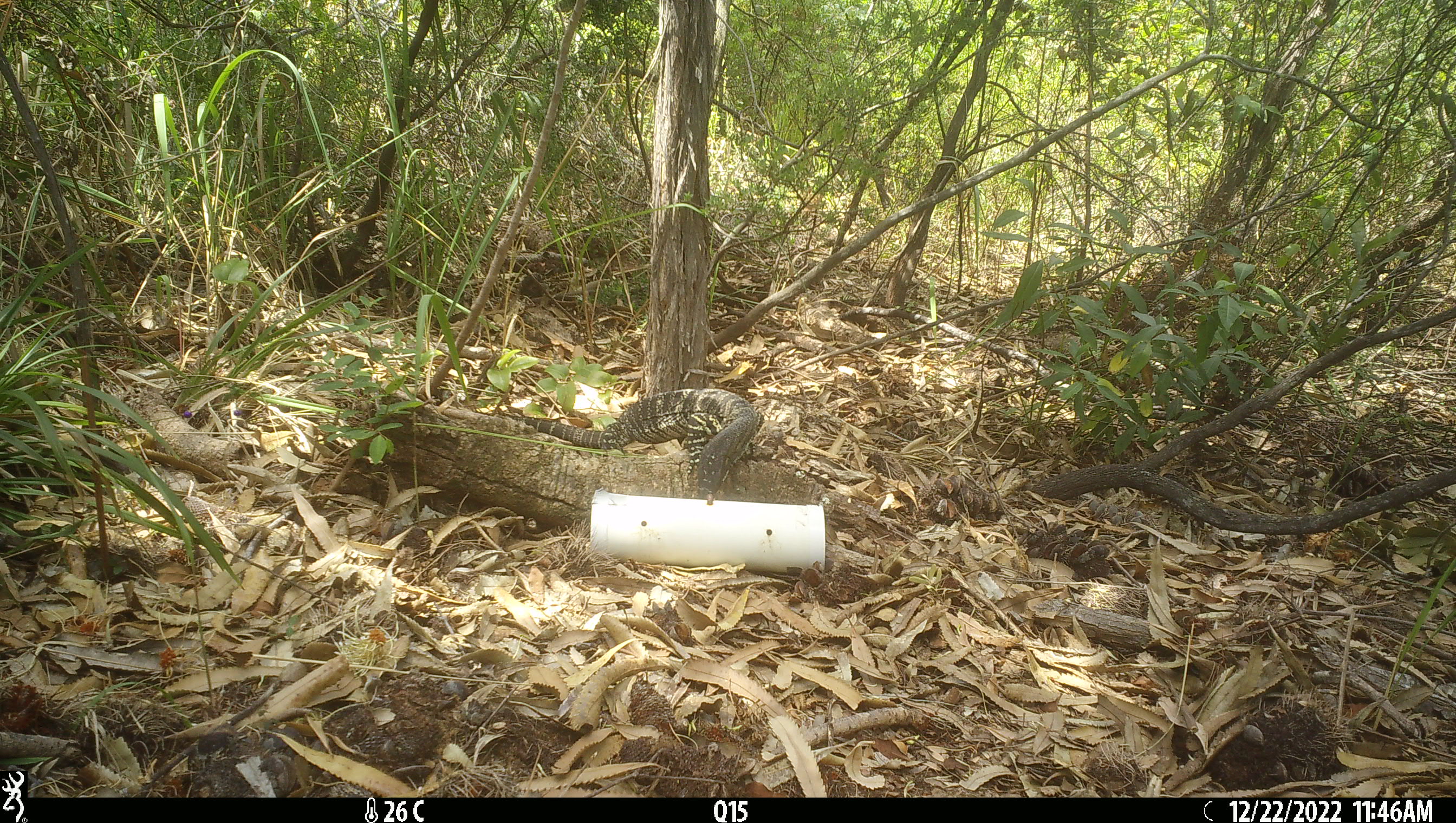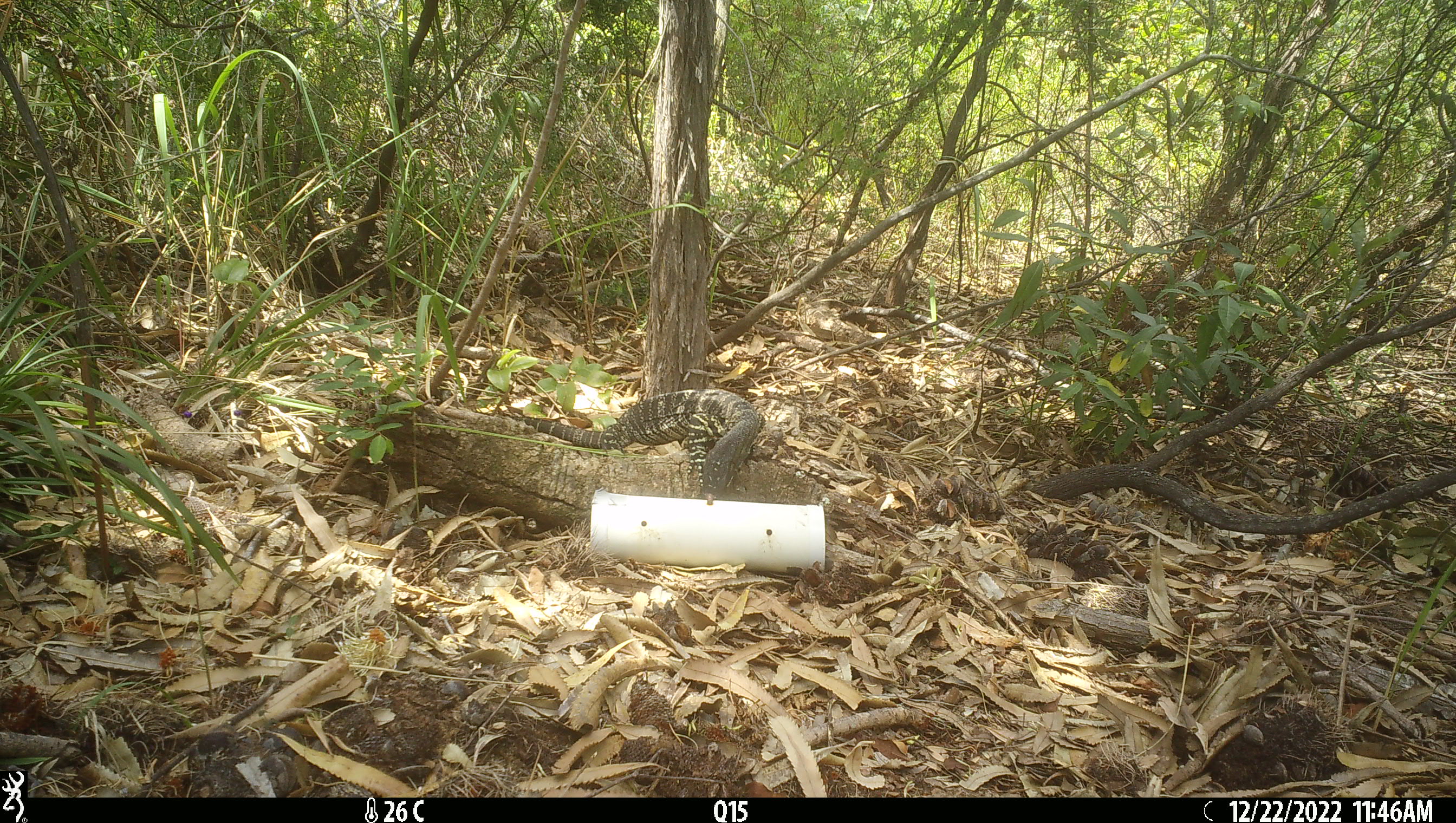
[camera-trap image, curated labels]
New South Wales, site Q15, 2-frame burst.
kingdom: Animalia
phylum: Chordata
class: Reptilia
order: Squamata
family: Varanidae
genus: Varanus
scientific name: Varanus varius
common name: lace monitor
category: goanna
Goanna (lace monitor) (Varanus varius).